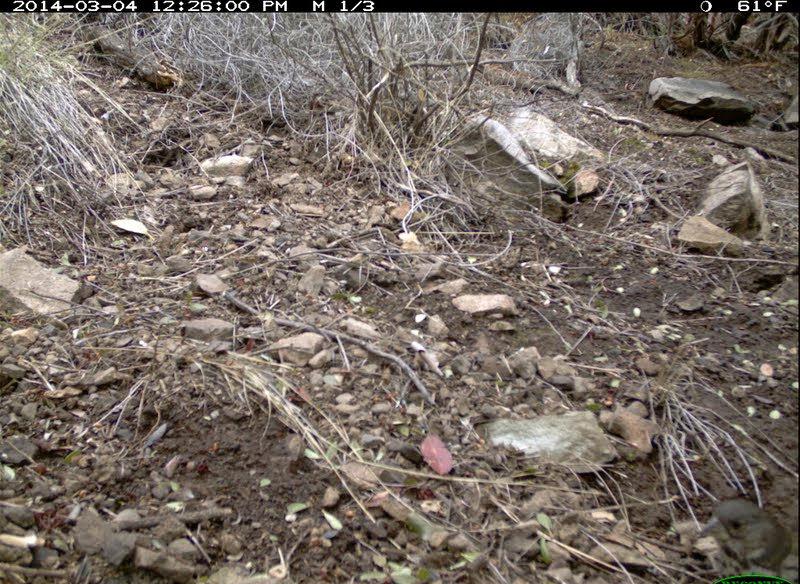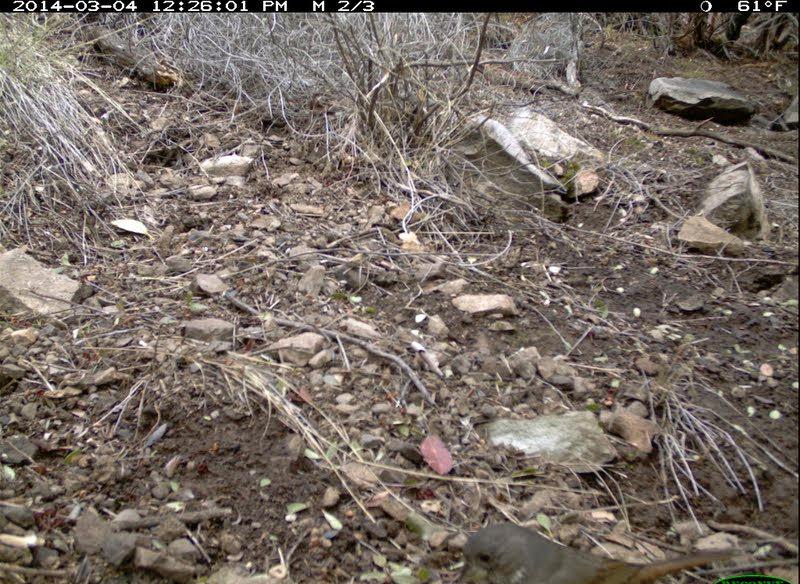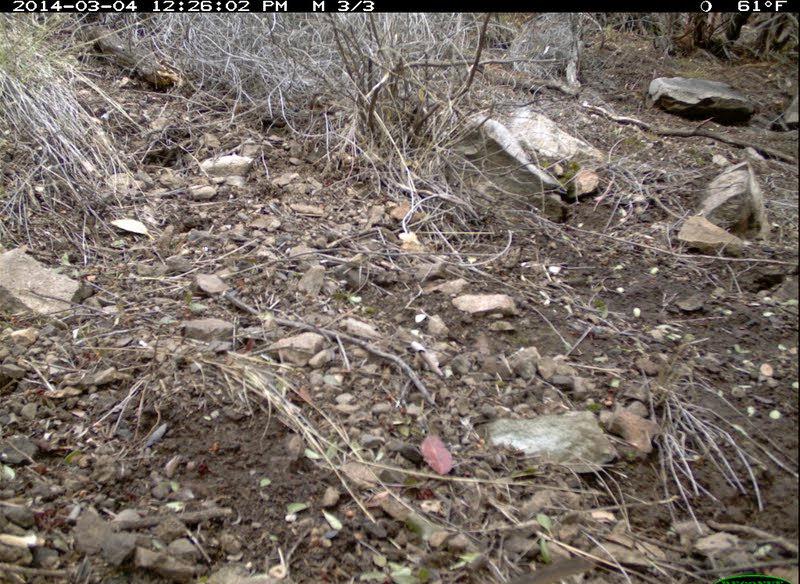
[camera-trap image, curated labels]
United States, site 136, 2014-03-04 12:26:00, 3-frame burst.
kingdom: Animalia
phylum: Chordata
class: Aves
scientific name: Aves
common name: bird